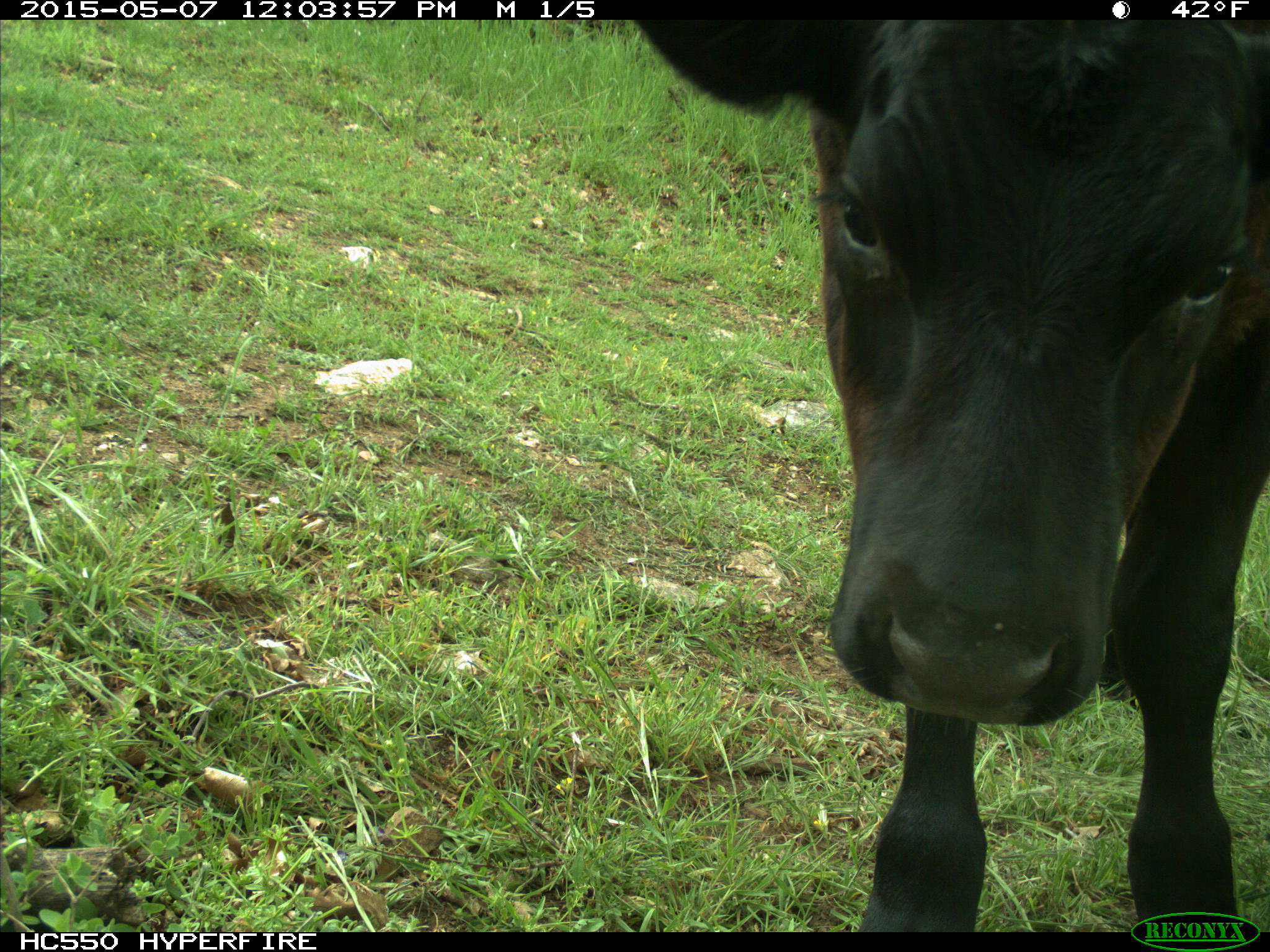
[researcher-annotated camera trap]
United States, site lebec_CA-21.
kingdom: Animalia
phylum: Chordata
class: Mammalia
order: Artiodactyla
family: Bovidae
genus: Bos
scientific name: Bos taurus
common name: domestic cow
Bos taurus (domestic cow).